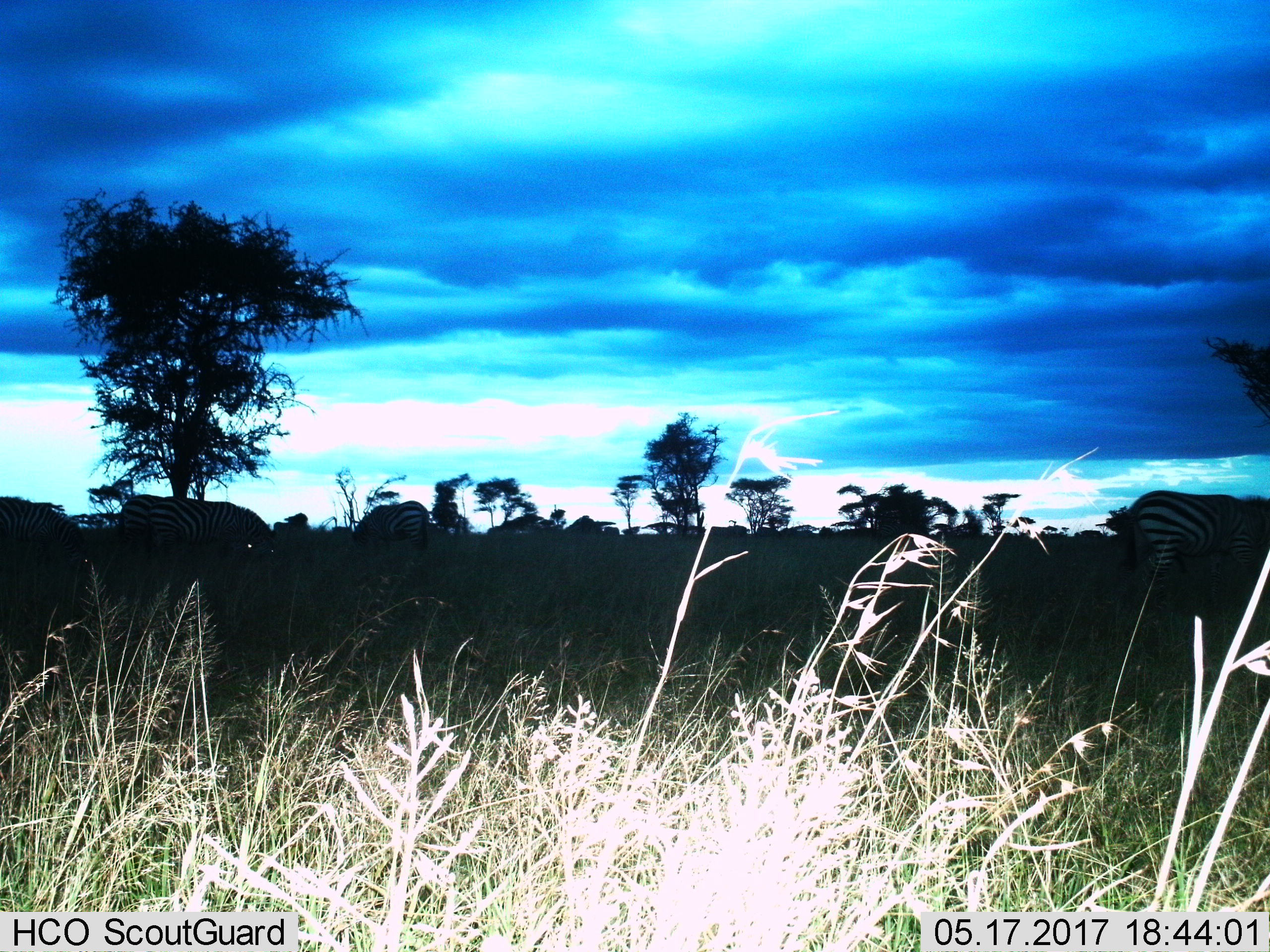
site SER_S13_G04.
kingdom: Animalia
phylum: Chordata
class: Mammalia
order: Perissodactyla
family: Equidae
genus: Equus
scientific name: Equus quagga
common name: plains zebra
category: zebraplains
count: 5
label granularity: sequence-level